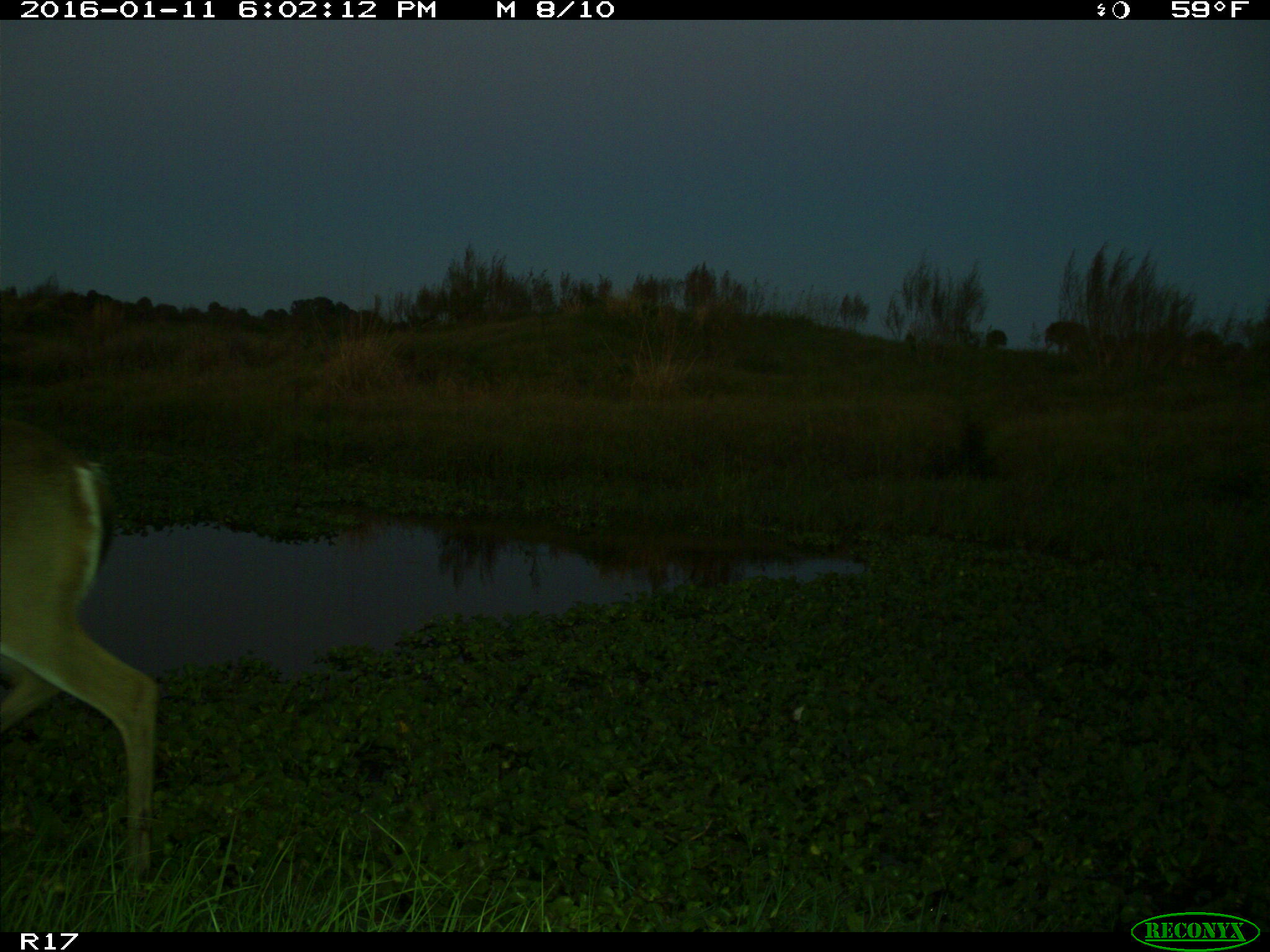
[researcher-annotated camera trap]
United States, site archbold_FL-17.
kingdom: Animalia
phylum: Chordata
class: Mammalia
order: Artiodactyla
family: Cervidae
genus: Odocoileus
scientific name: Odocoileus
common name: deer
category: unidentified deer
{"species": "unidentified deer (deer) (Odocoileus)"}